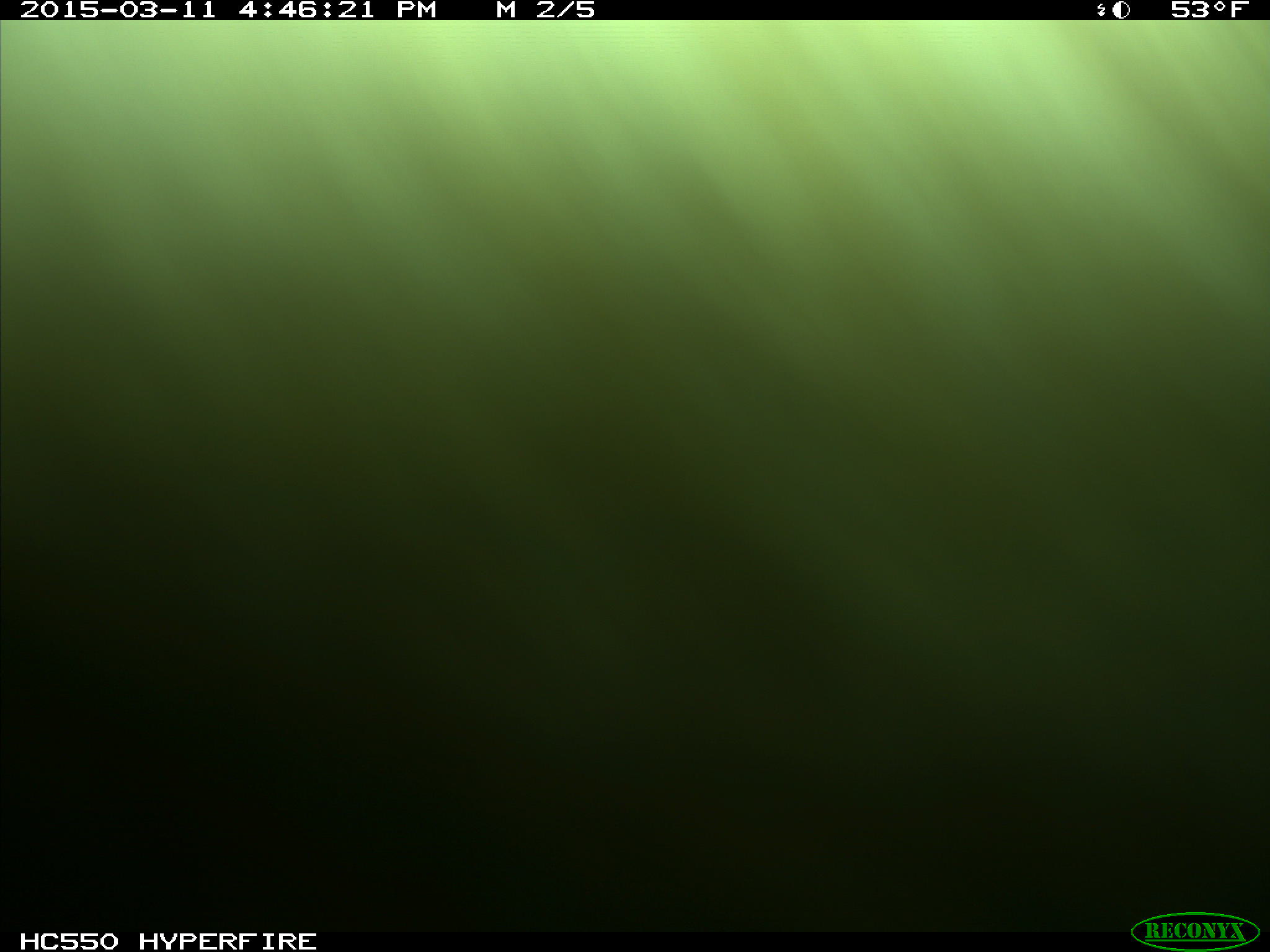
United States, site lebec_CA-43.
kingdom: Animalia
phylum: Chordata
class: Mammalia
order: Artiodactyla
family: Bovidae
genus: Bos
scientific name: Bos taurus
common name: domestic cow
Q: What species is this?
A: Bos taurus (domestic cow).